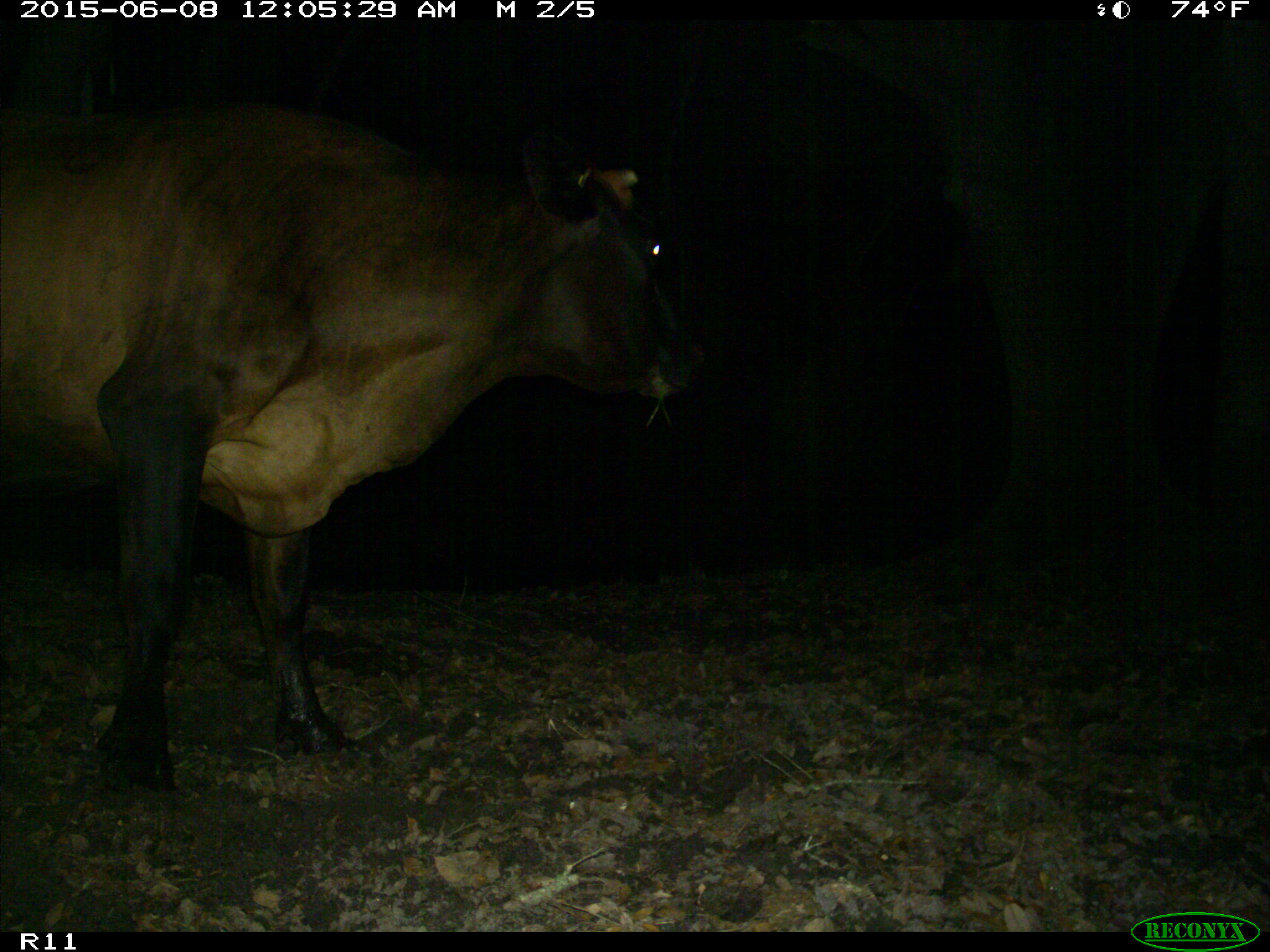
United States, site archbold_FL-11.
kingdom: Animalia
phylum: Chordata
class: Mammalia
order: Artiodactyla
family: Bovidae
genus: Bos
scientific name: Bos taurus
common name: domestic cow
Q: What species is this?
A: Bos taurus (domestic cow).